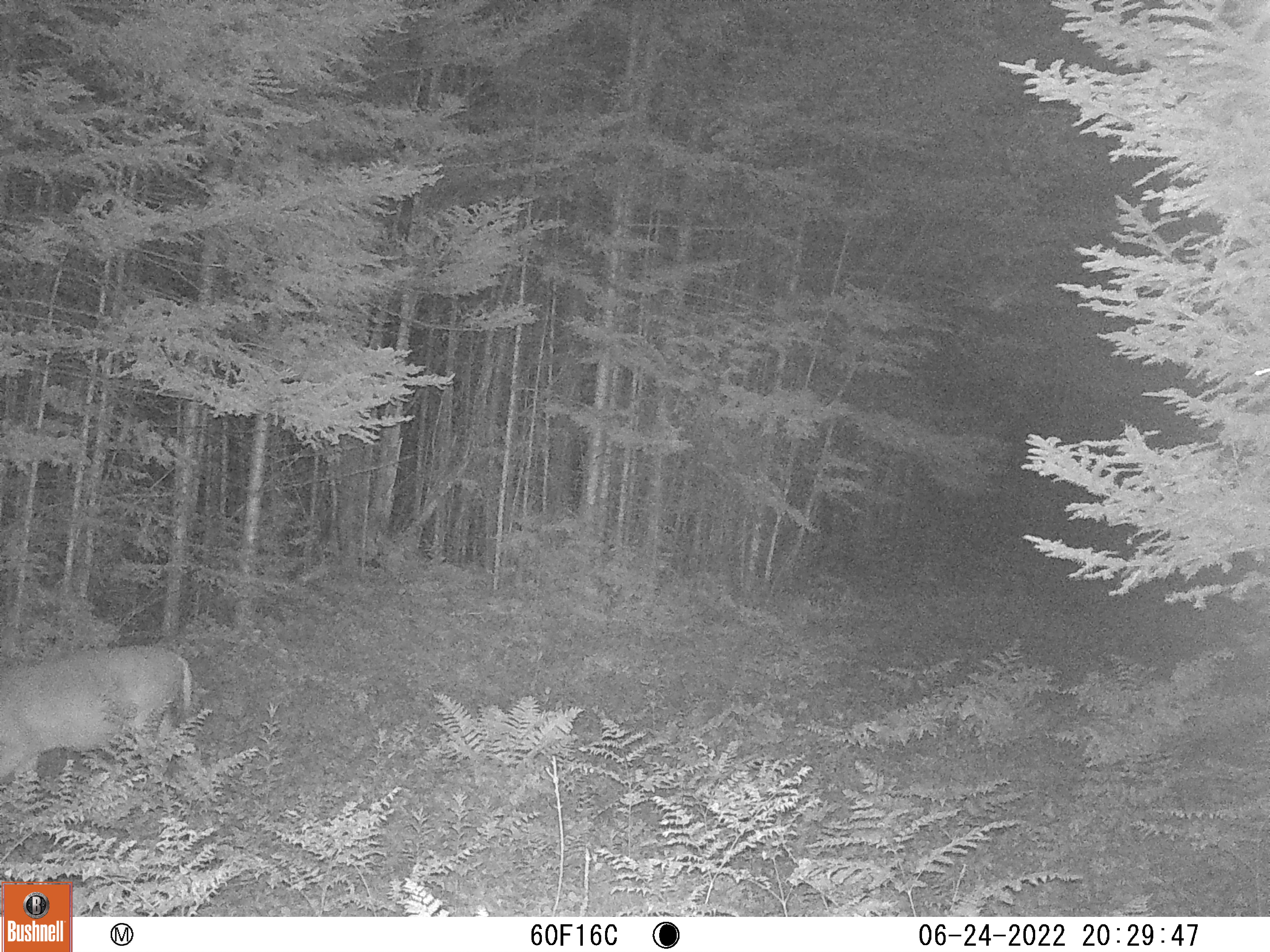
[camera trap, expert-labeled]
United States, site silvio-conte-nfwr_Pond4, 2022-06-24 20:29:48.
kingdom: Animalia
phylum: Chordata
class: Mammalia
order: Artiodactyla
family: Cervidae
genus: Odocoileus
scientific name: Odocoileus virginianus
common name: white-tailed deer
White-tailed deer (Odocoileus virginianus).